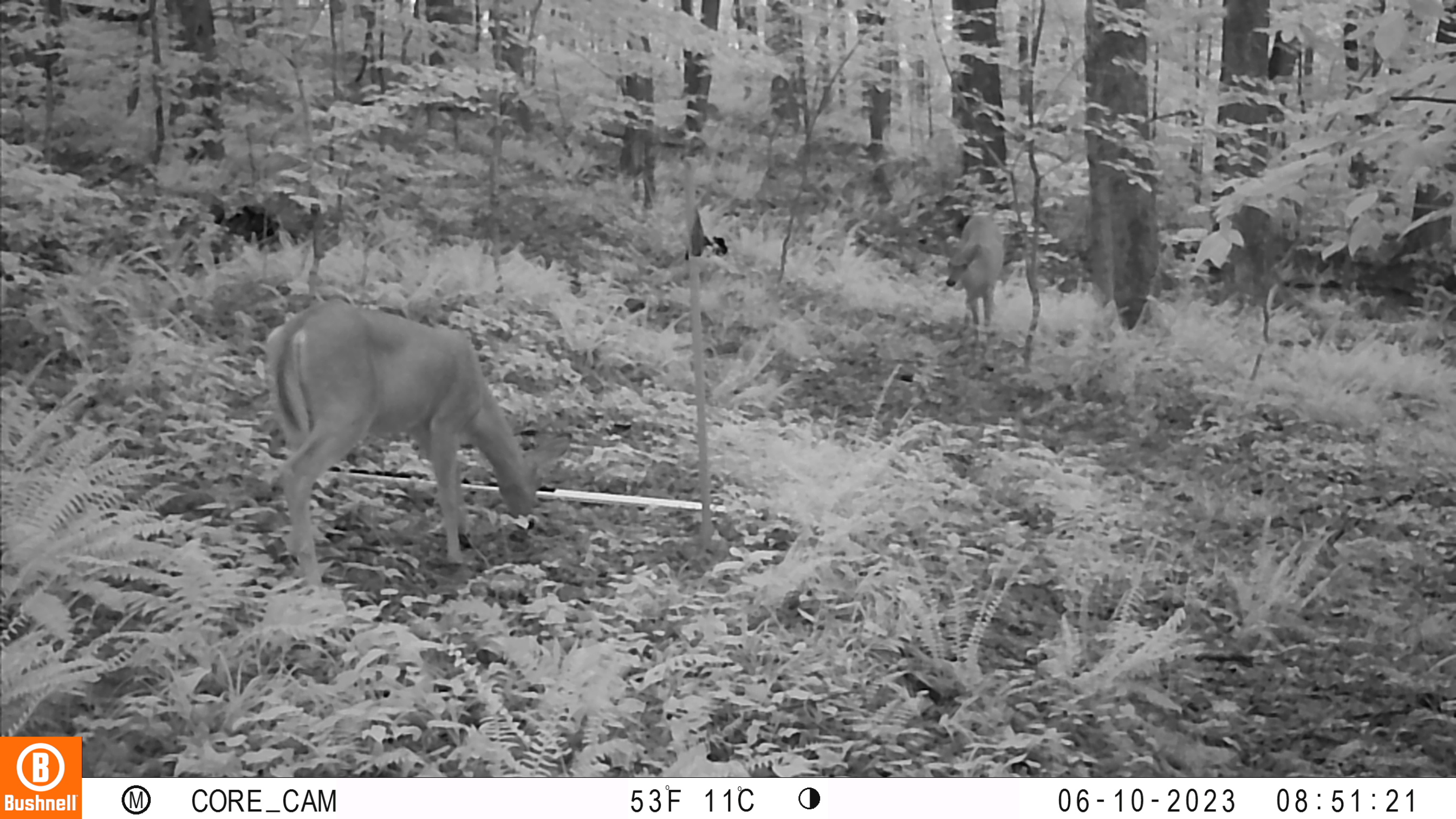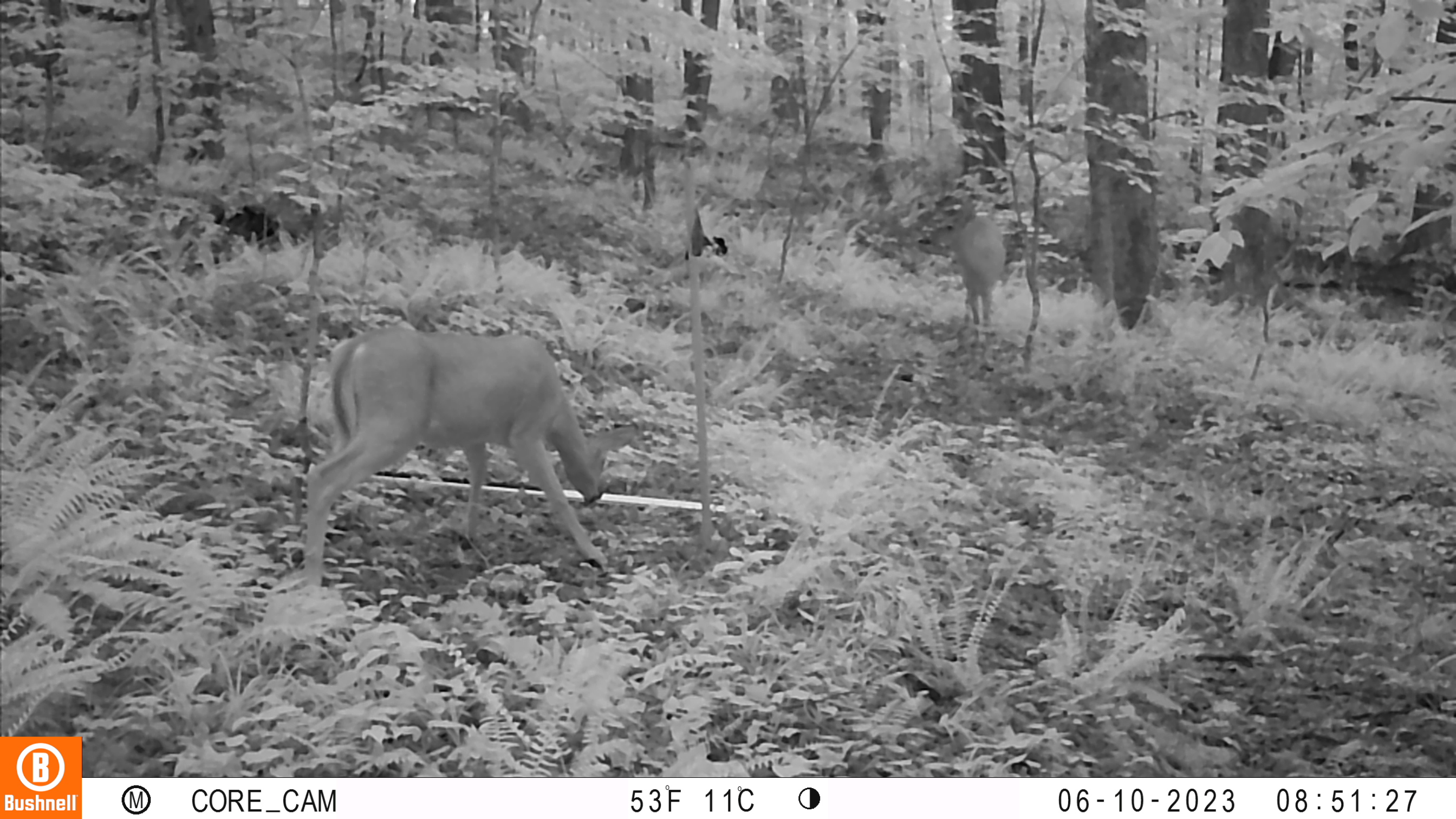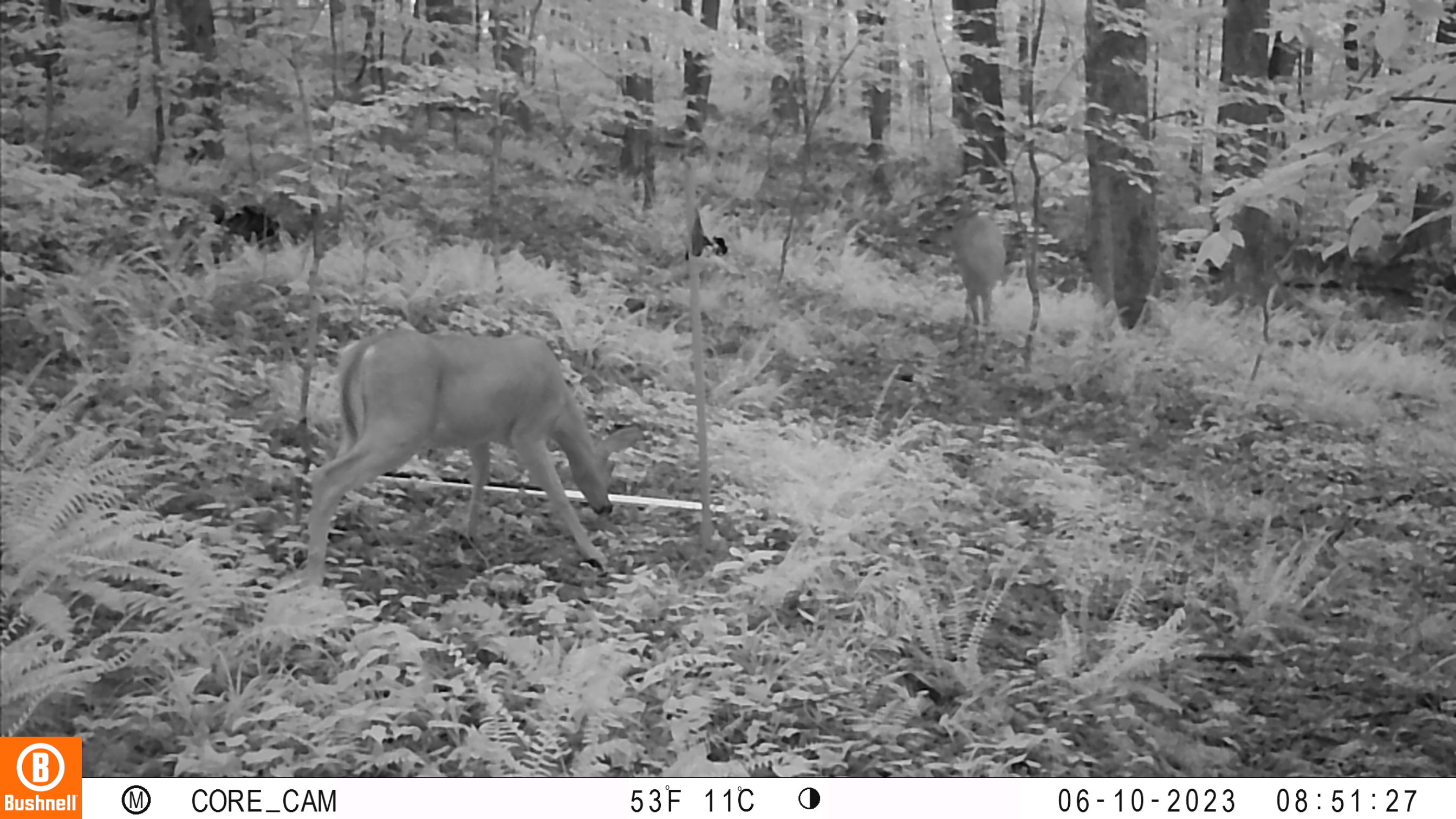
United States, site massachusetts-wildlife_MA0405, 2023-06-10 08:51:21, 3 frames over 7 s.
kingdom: Animalia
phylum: Chordata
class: Mammalia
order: Artiodactyla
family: Cervidae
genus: Odocoileus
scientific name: Odocoileus virginianus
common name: white-tailed deer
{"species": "white-tailed deer (Odocoileus virginianus)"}